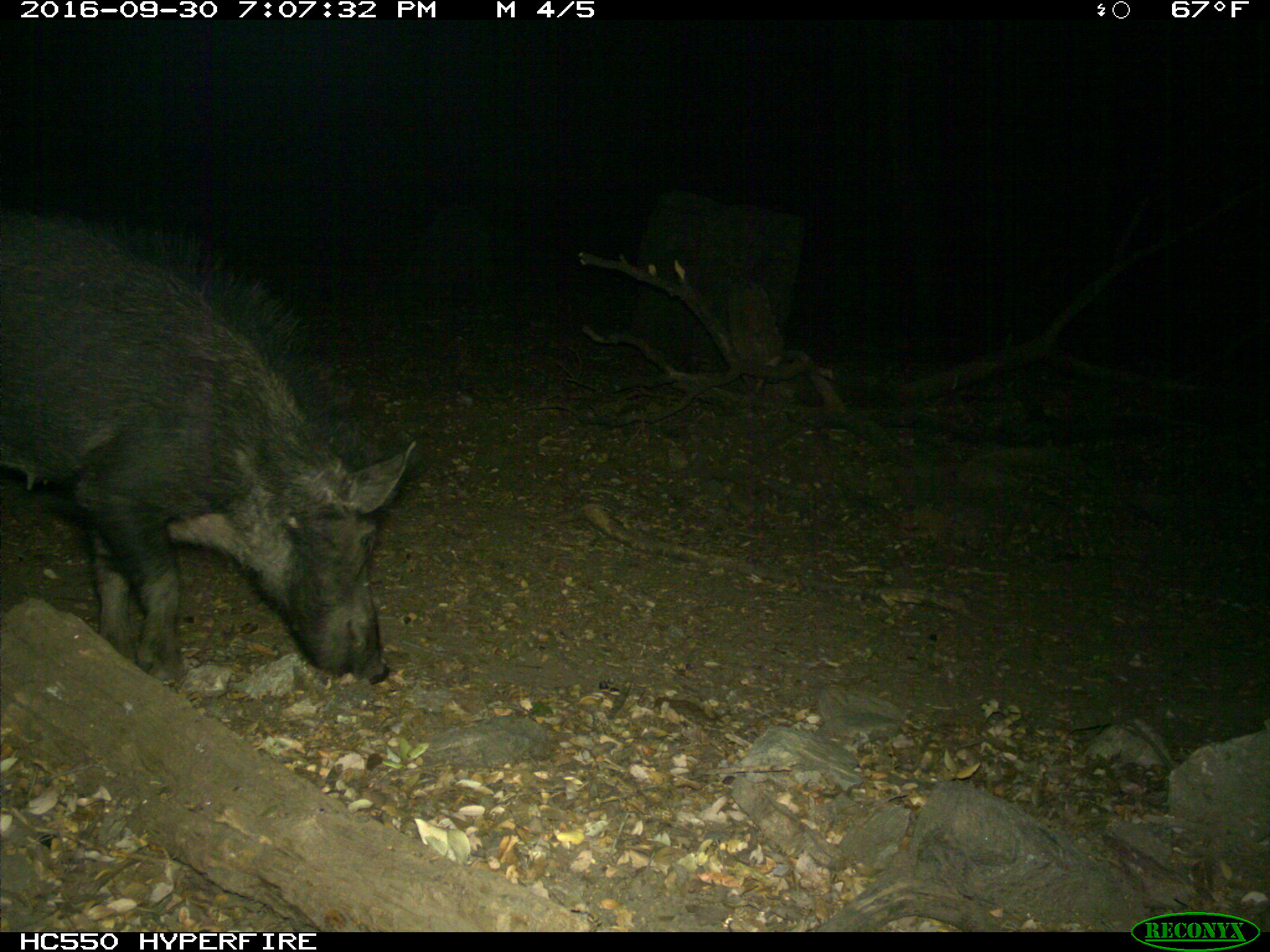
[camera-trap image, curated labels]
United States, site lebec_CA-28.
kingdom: Animalia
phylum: Chordata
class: Mammalia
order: Artiodactyla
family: Suidae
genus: Sus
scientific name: Sus scrofa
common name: wild boar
Sus scrofa (wild boar).